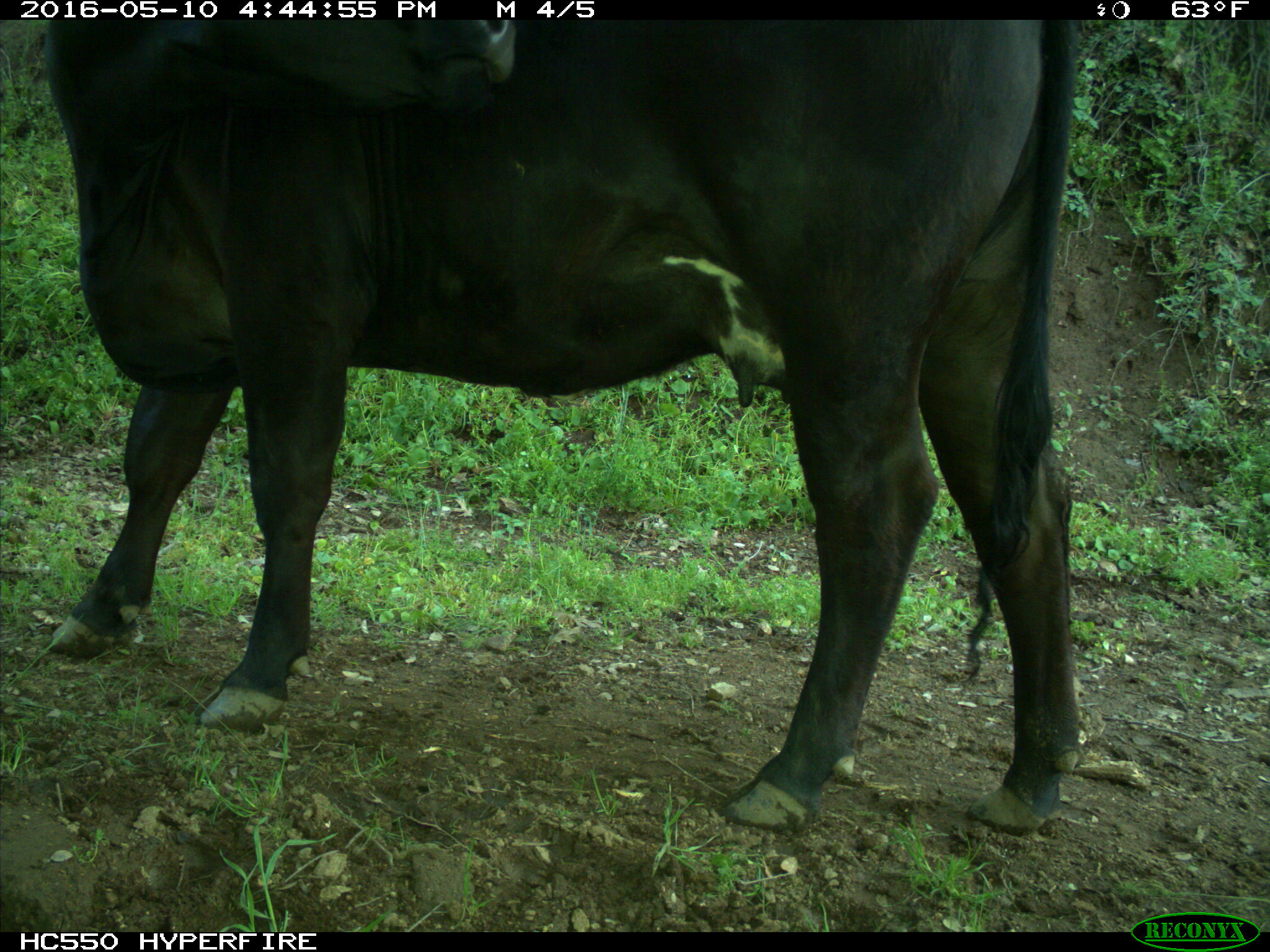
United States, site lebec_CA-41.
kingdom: Animalia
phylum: Chordata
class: Mammalia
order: Artiodactyla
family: Bovidae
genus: Bos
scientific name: Bos taurus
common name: domestic cow